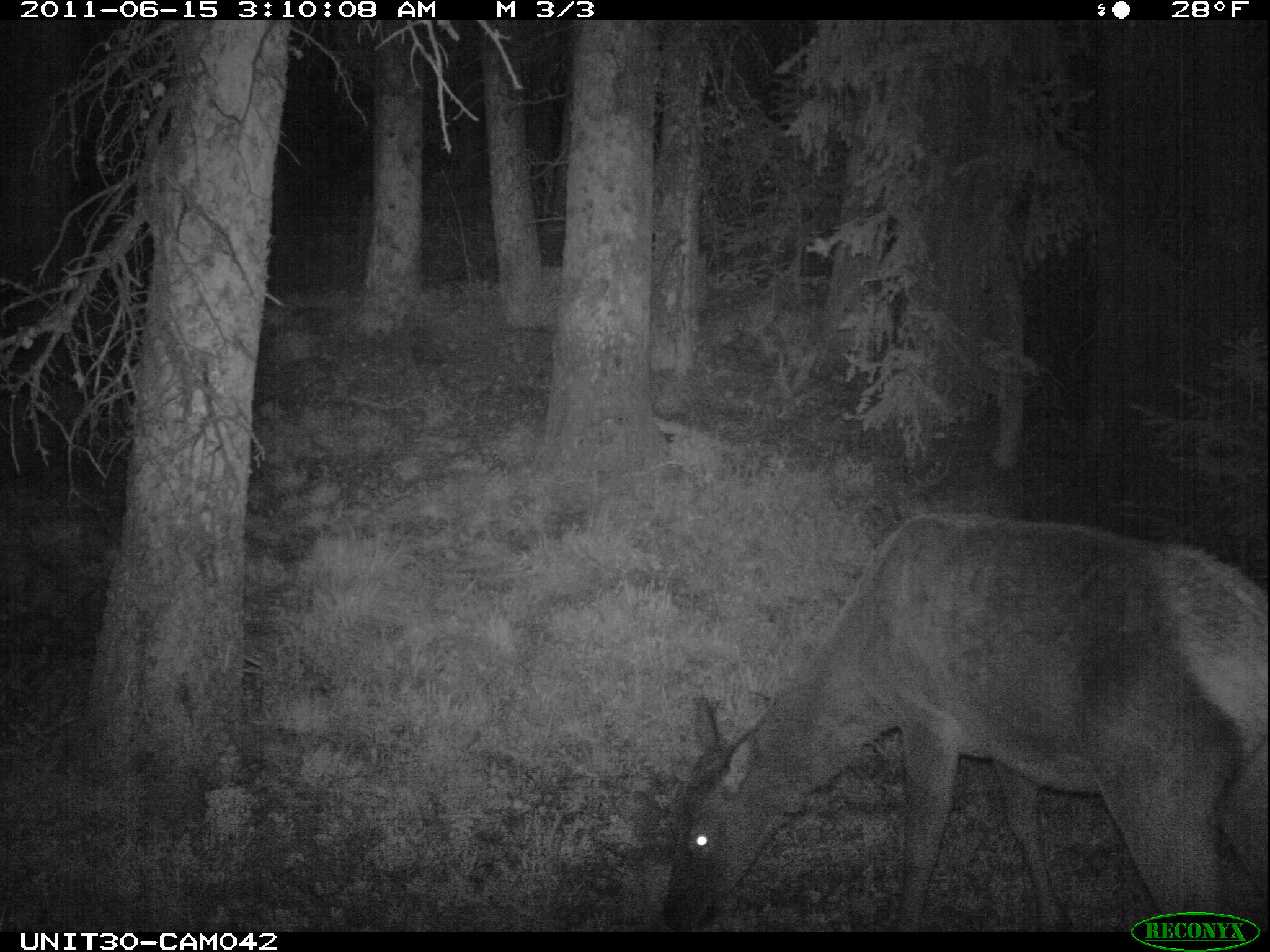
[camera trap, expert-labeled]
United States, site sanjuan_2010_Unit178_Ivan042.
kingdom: Animalia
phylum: Chordata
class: Mammalia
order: Artiodactyla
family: Cervidae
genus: Cervus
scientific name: Cervus elaphus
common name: red deer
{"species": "Cervus elaphus (red deer)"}